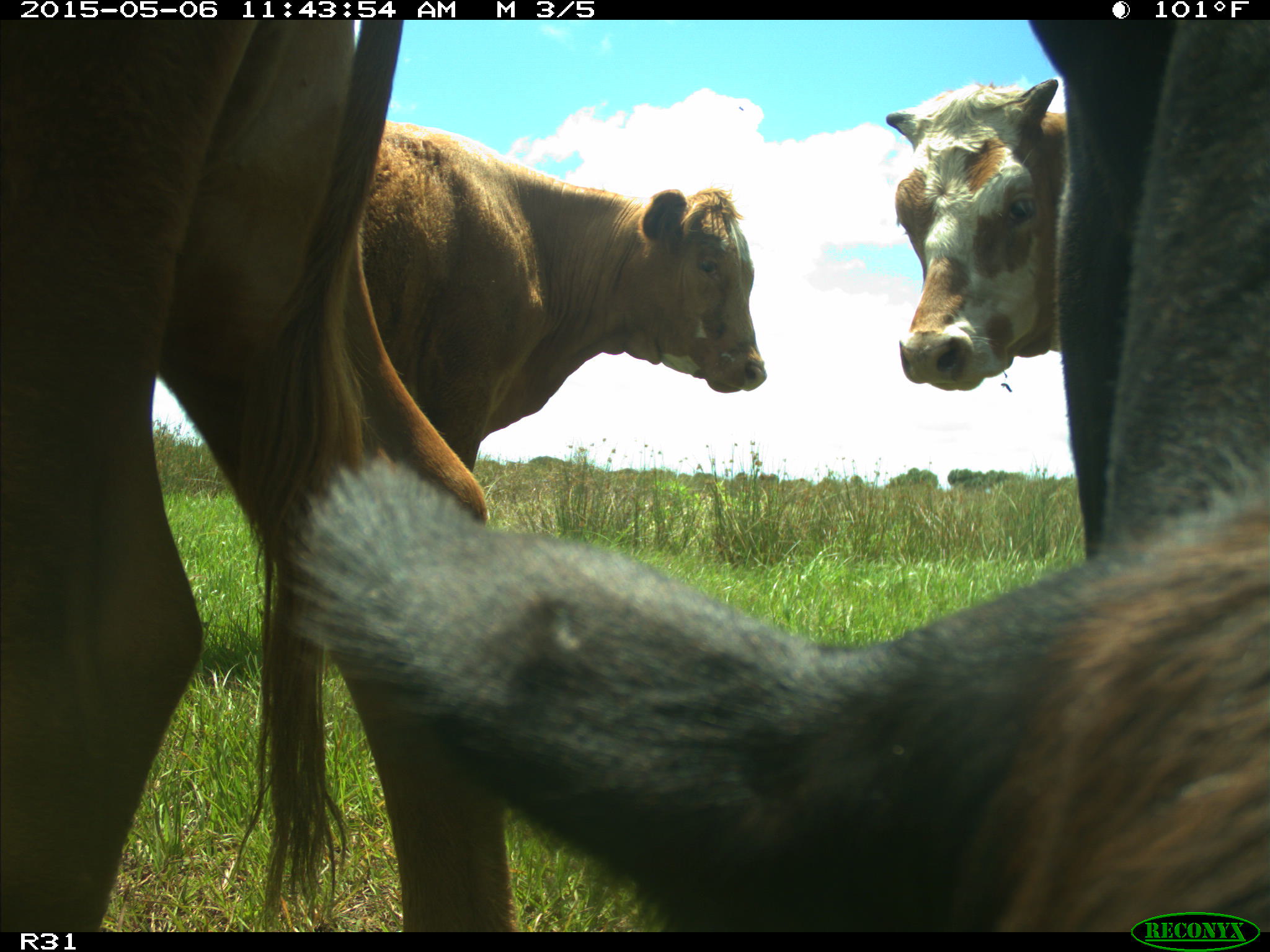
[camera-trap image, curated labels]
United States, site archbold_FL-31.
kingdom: Animalia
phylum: Chordata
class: Mammalia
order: Artiodactyla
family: Bovidae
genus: Bos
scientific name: Bos taurus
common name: domestic cow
Bos taurus (domestic cow).